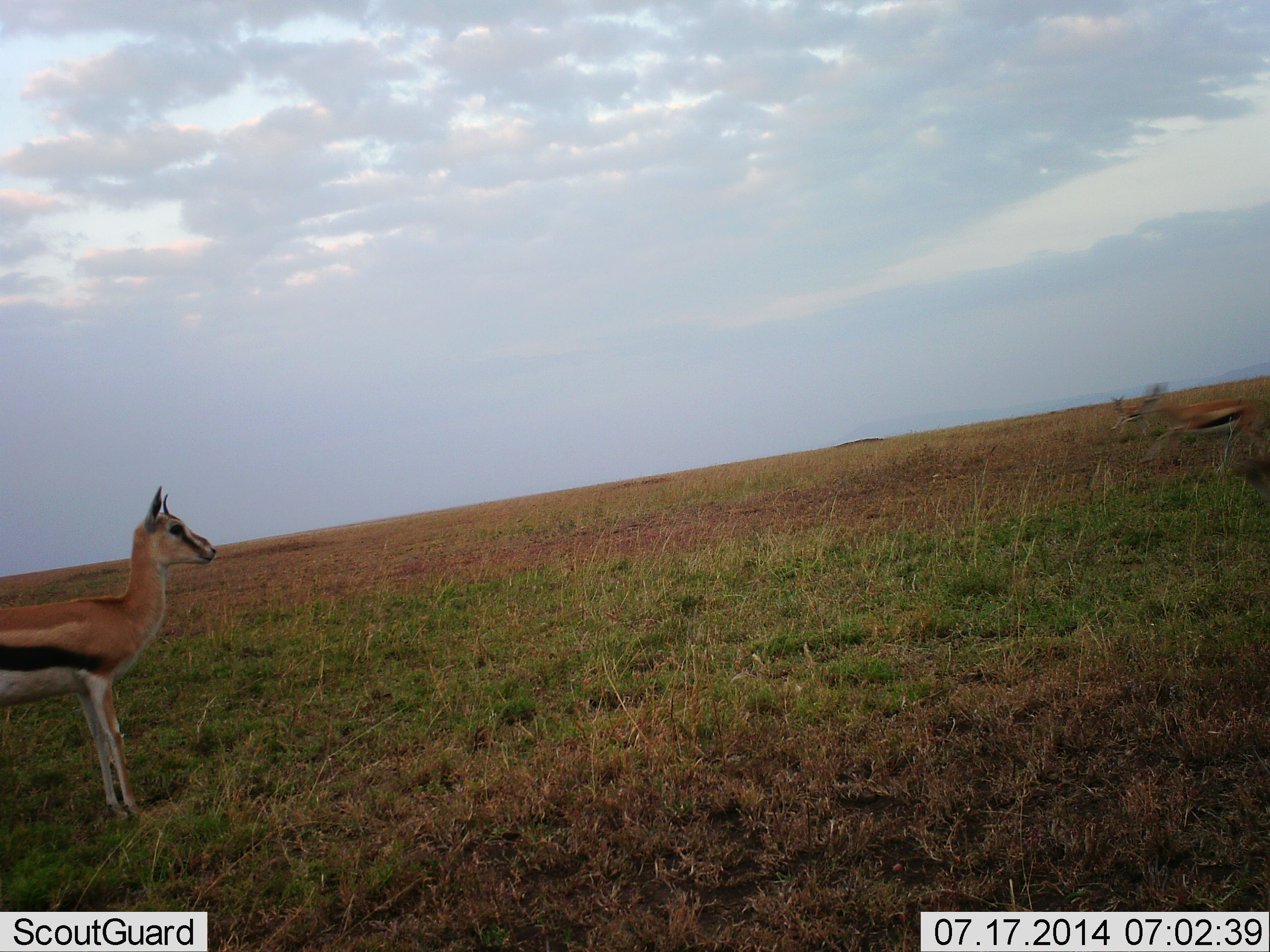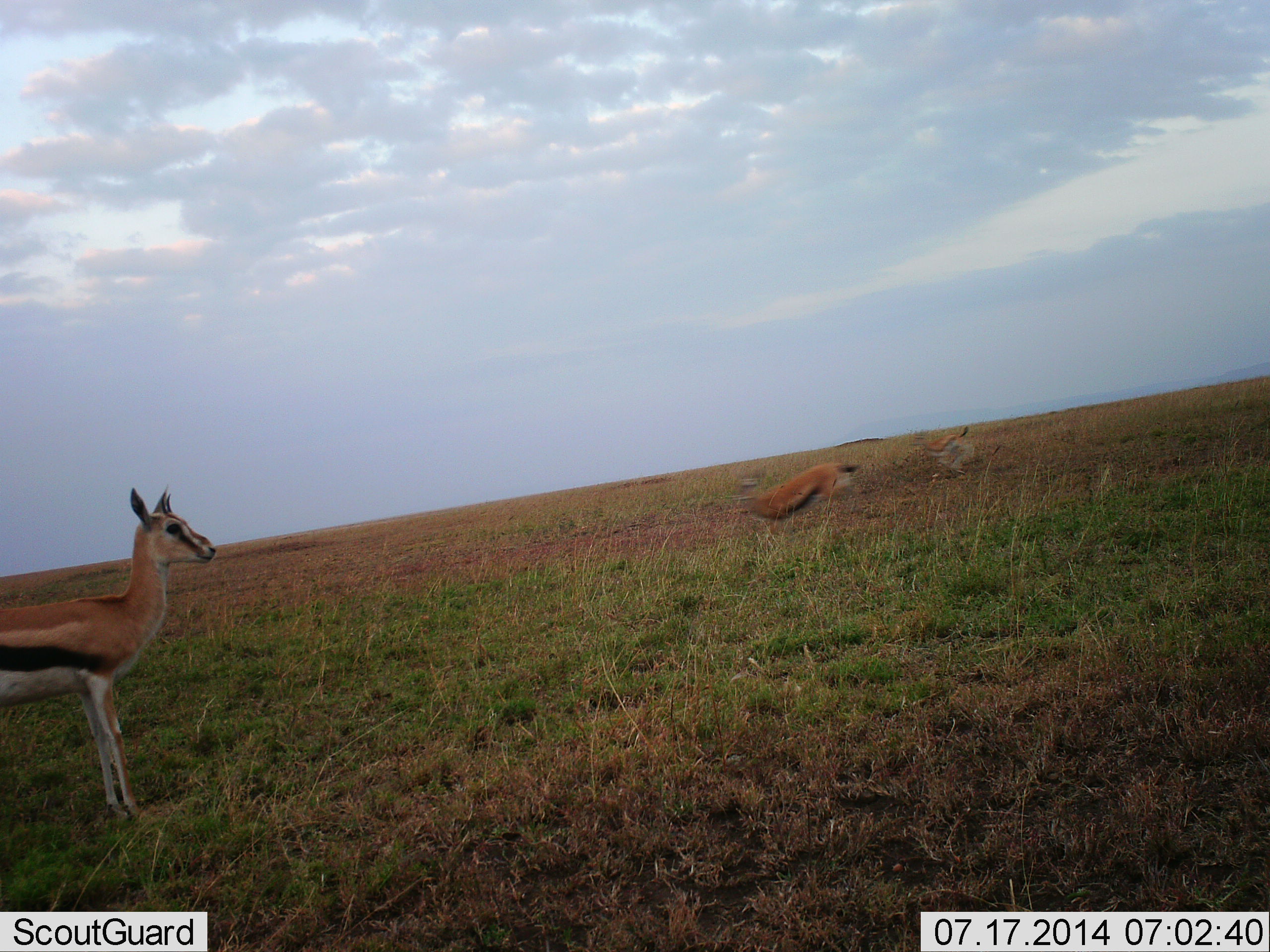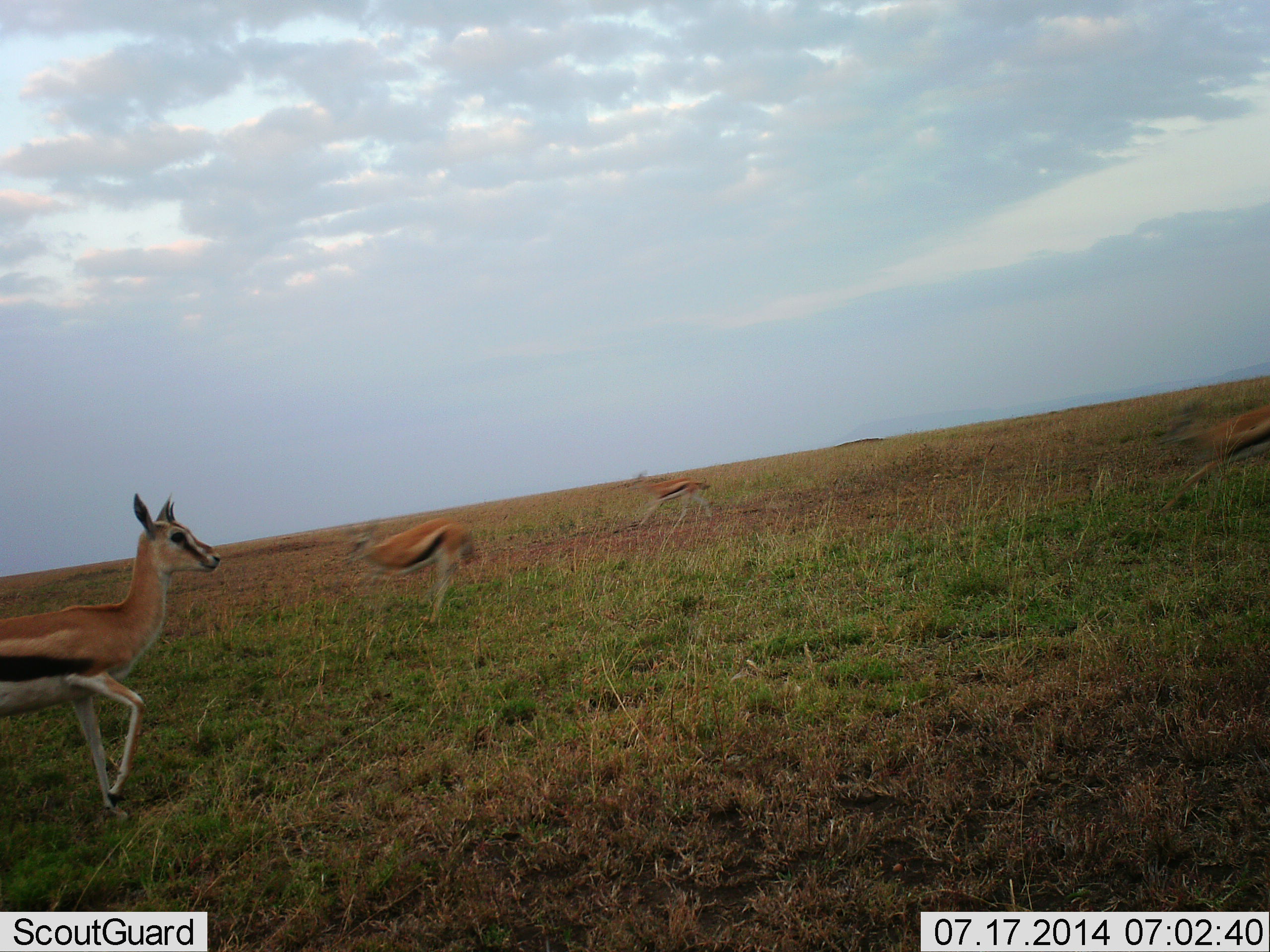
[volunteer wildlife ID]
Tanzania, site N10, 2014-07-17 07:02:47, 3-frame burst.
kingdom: Animalia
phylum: Chordata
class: Mammalia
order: Artiodactyla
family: Bovidae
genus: Eudorcas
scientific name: Eudorcas thomsonii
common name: thomson's gazelle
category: gazellethomsons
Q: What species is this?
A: Gazellethomsons (thomson's gazelle) (Eudorcas thomsonii).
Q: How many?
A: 4.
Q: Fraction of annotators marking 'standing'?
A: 90%.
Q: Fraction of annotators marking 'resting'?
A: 0%.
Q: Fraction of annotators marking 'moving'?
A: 90%.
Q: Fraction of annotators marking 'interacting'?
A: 10%.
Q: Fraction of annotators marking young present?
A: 0%.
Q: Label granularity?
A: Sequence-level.